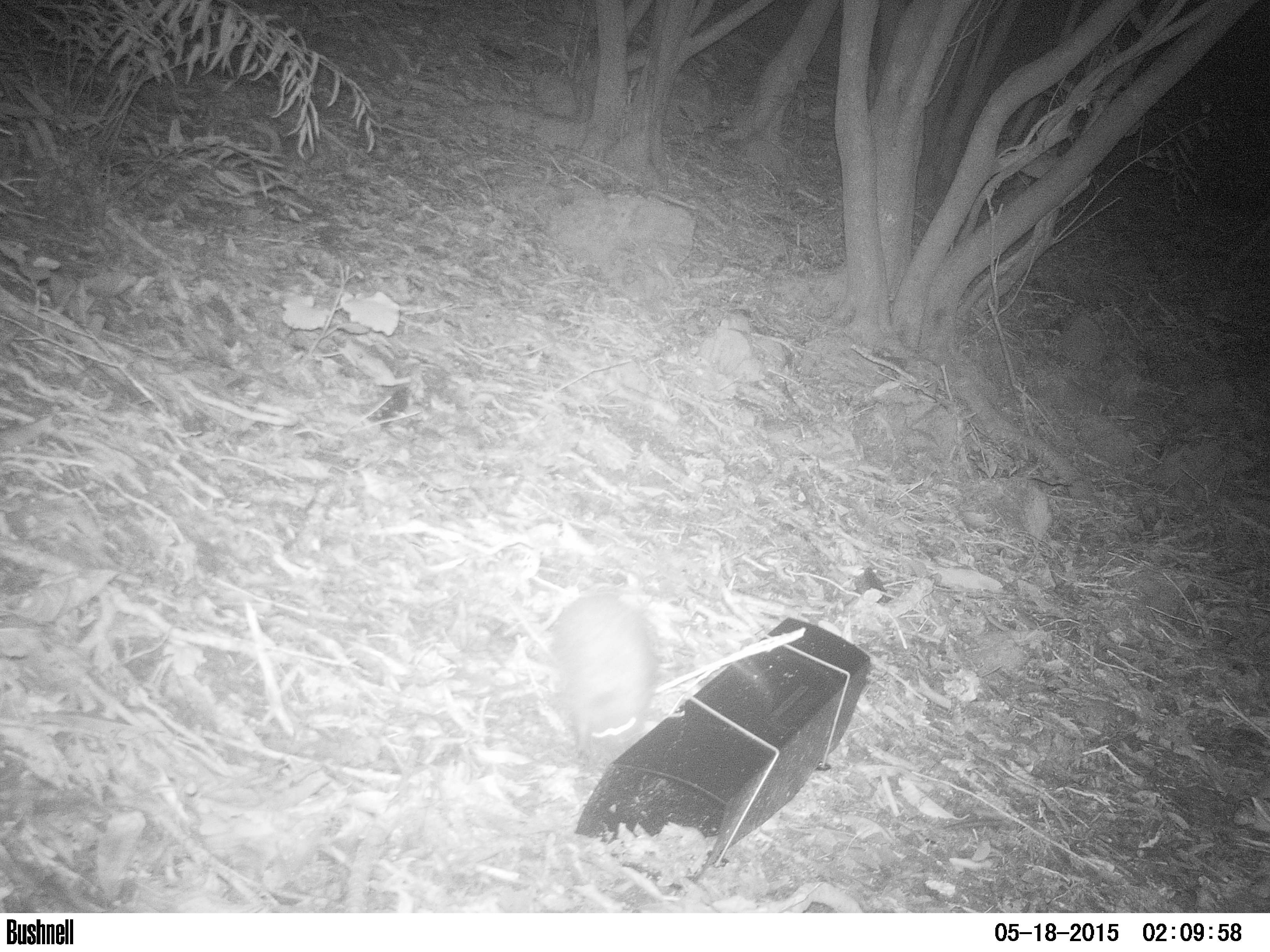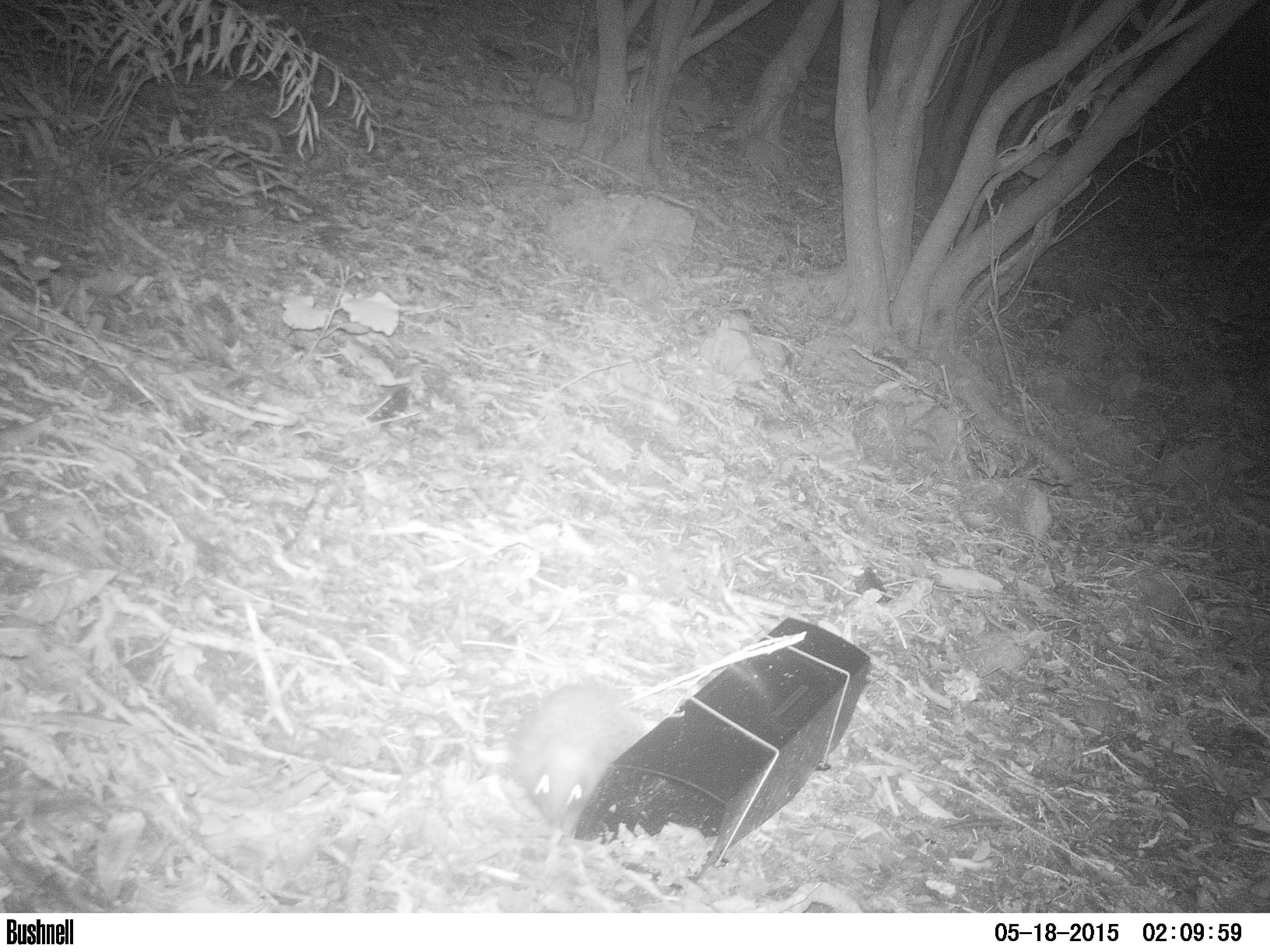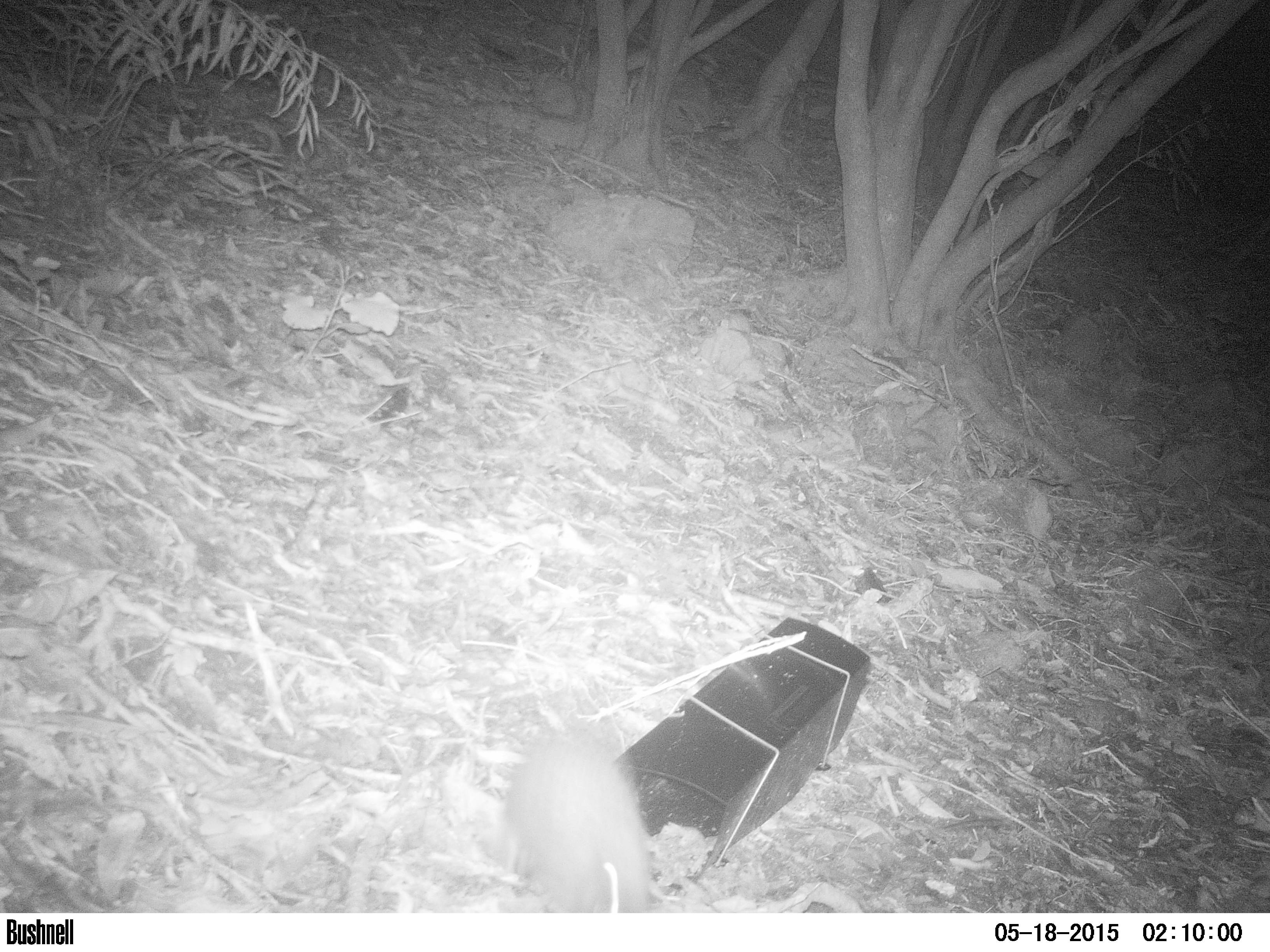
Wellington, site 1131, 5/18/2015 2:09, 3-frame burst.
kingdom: Animalia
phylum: Chordata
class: Mammalia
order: Eulipotyphla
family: Erinaceidae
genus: Erinaceus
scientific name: Erinaceus europaeus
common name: hedgehog